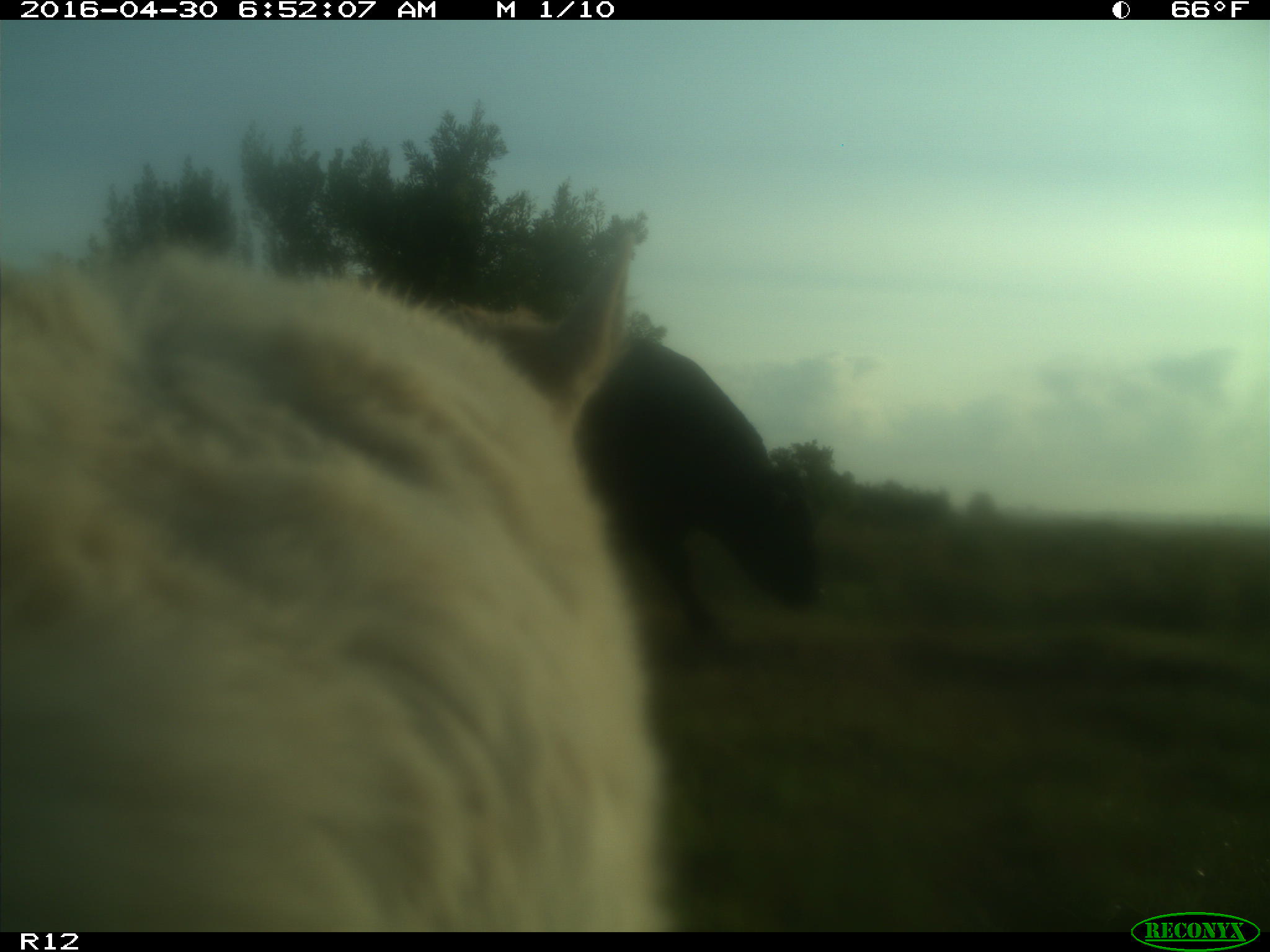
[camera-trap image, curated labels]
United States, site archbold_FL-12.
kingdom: Animalia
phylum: Chordata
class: Mammalia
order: Artiodactyla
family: Bovidae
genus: Bos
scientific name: Bos taurus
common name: domestic cow